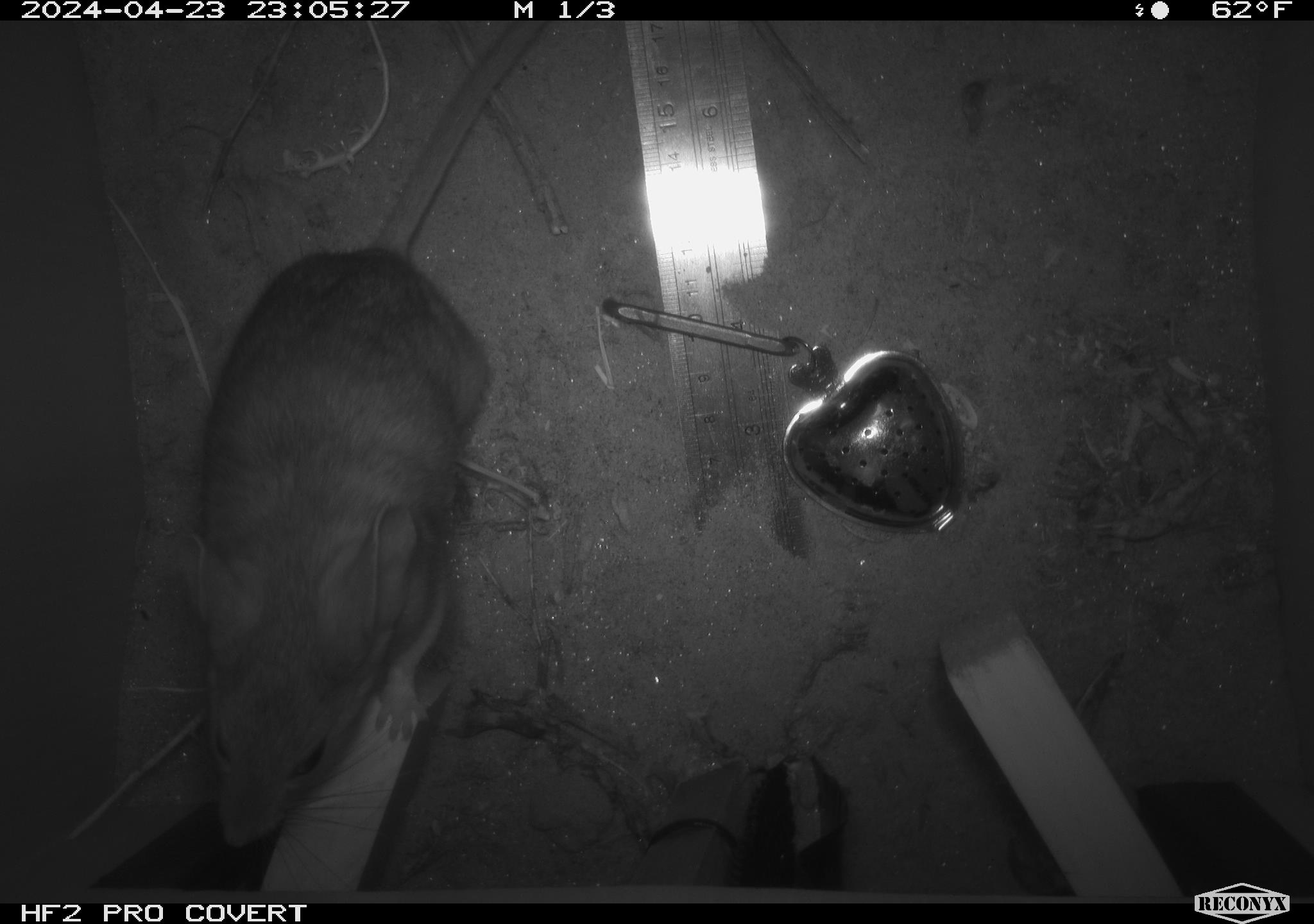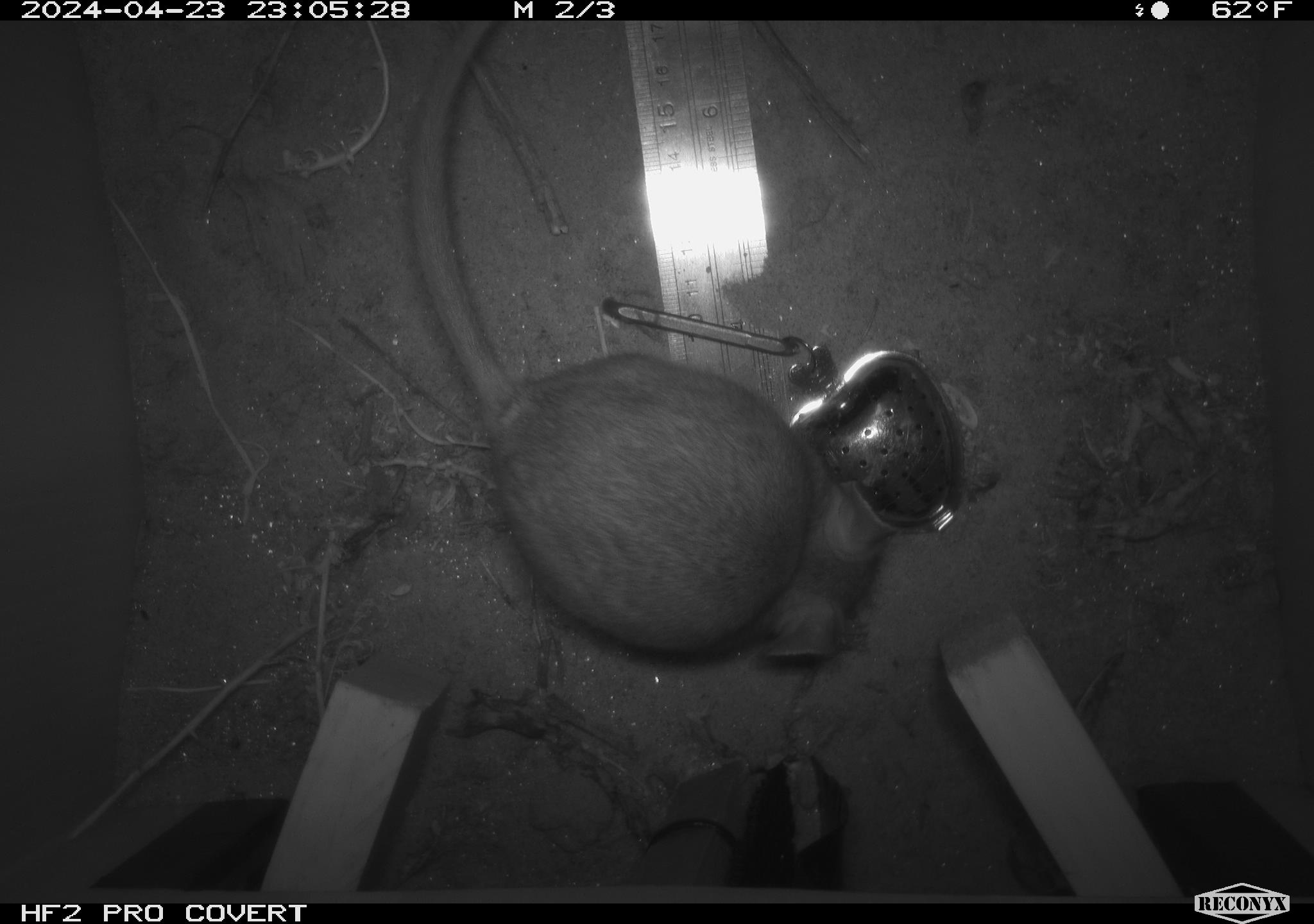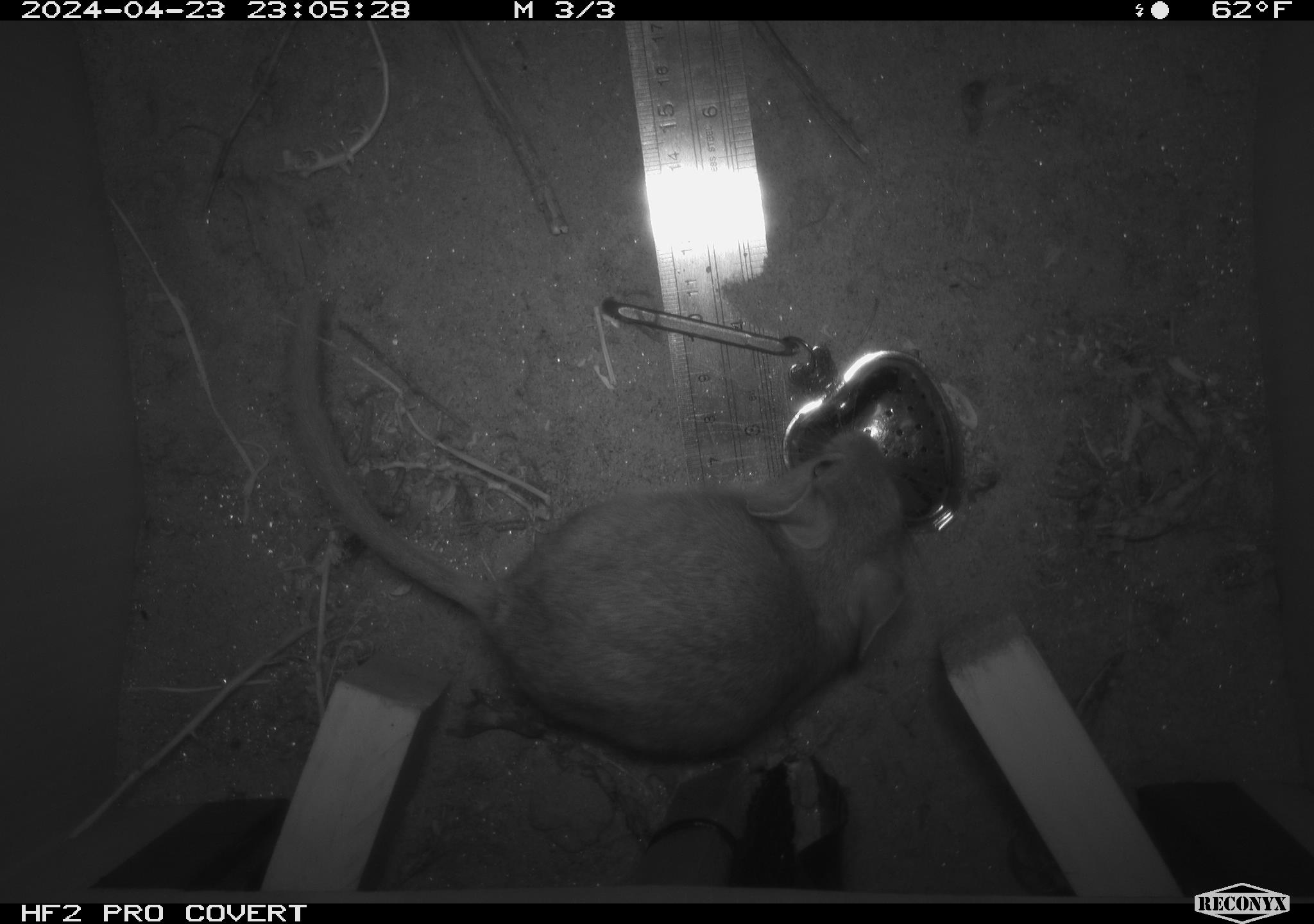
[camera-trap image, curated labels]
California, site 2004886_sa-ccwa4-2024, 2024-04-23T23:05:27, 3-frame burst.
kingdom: Animalia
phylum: Chordata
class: Mammalia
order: Rodentia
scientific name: Rodentia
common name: woodrat or rat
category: woodrat or rat species